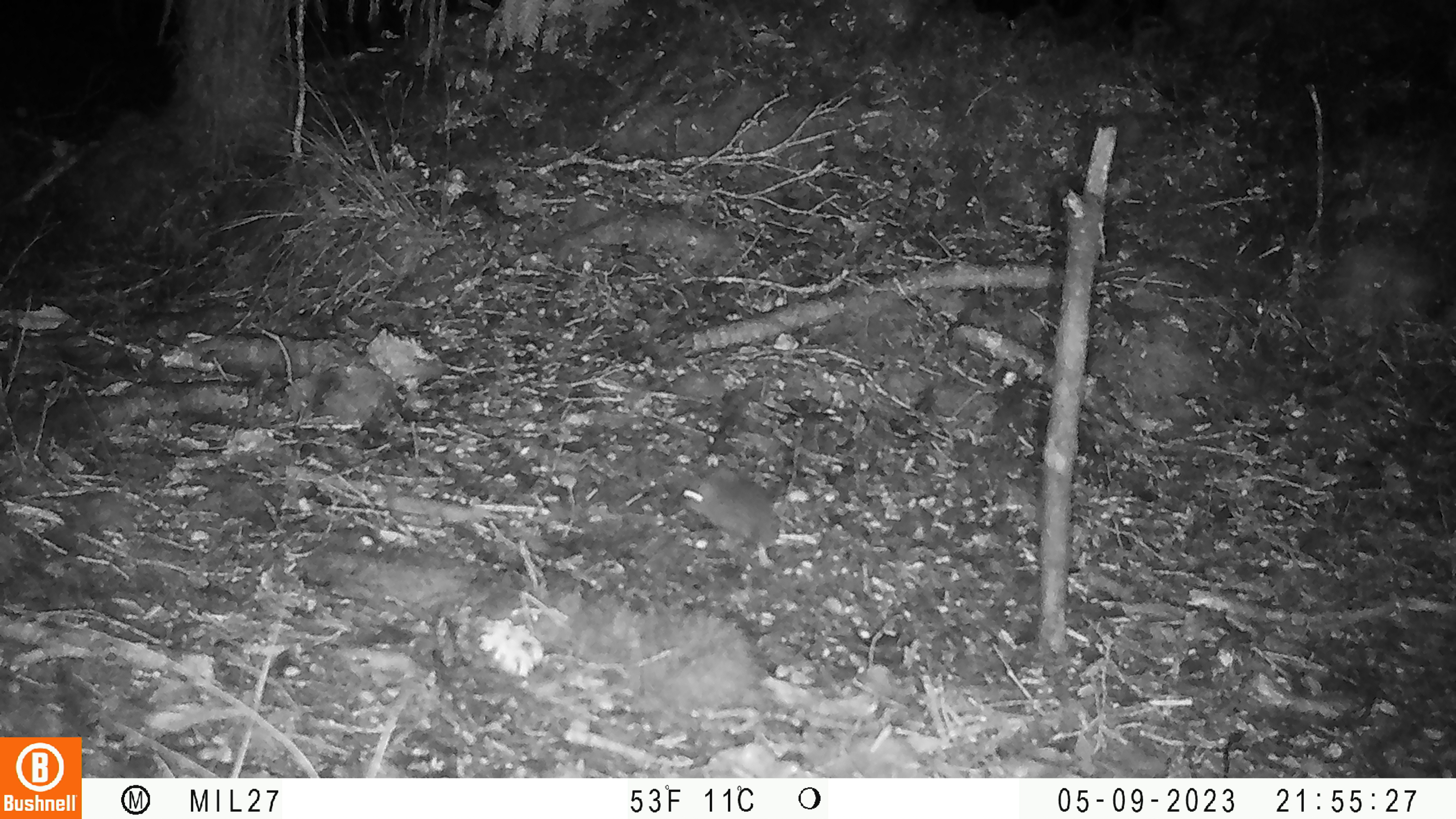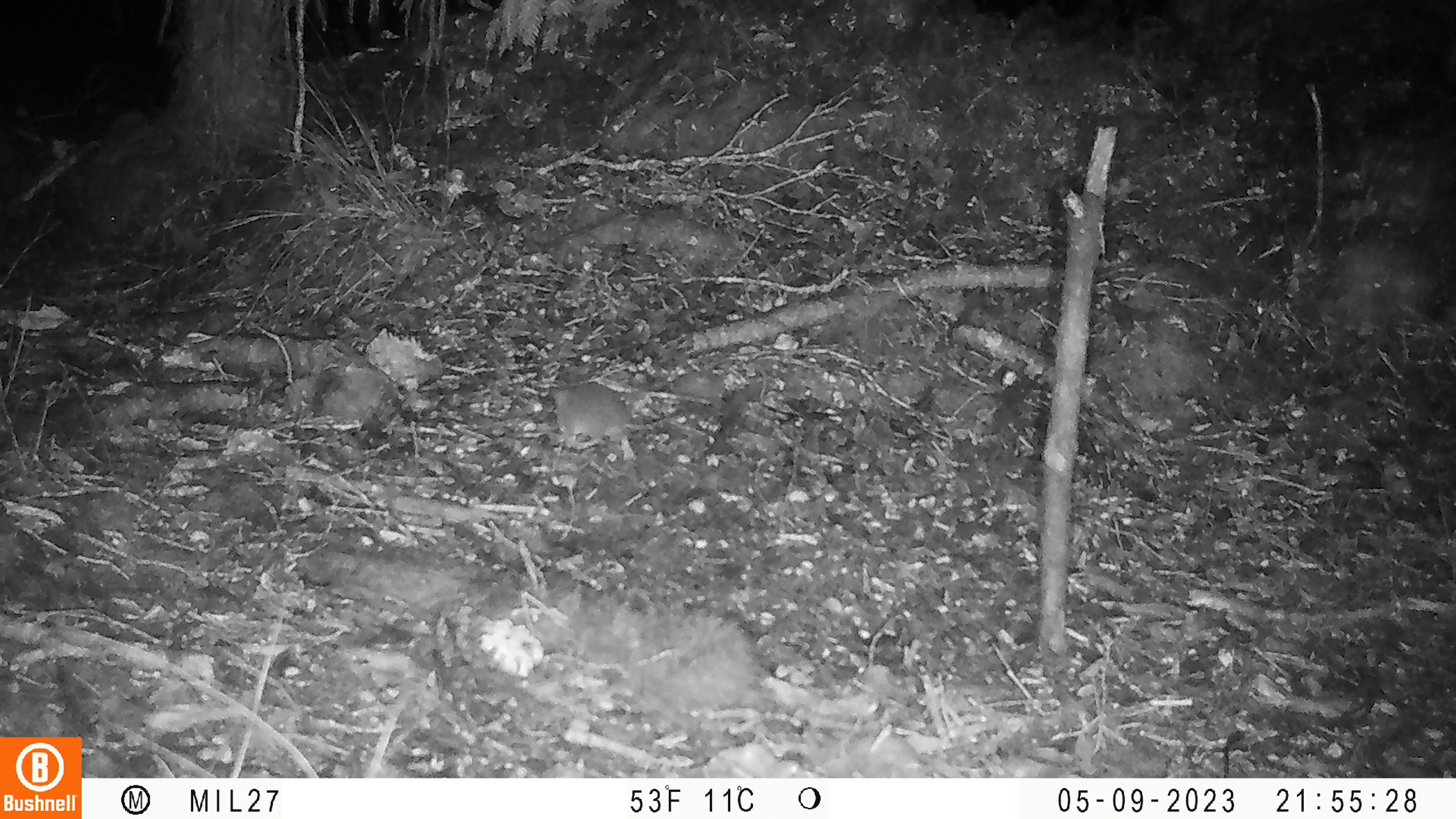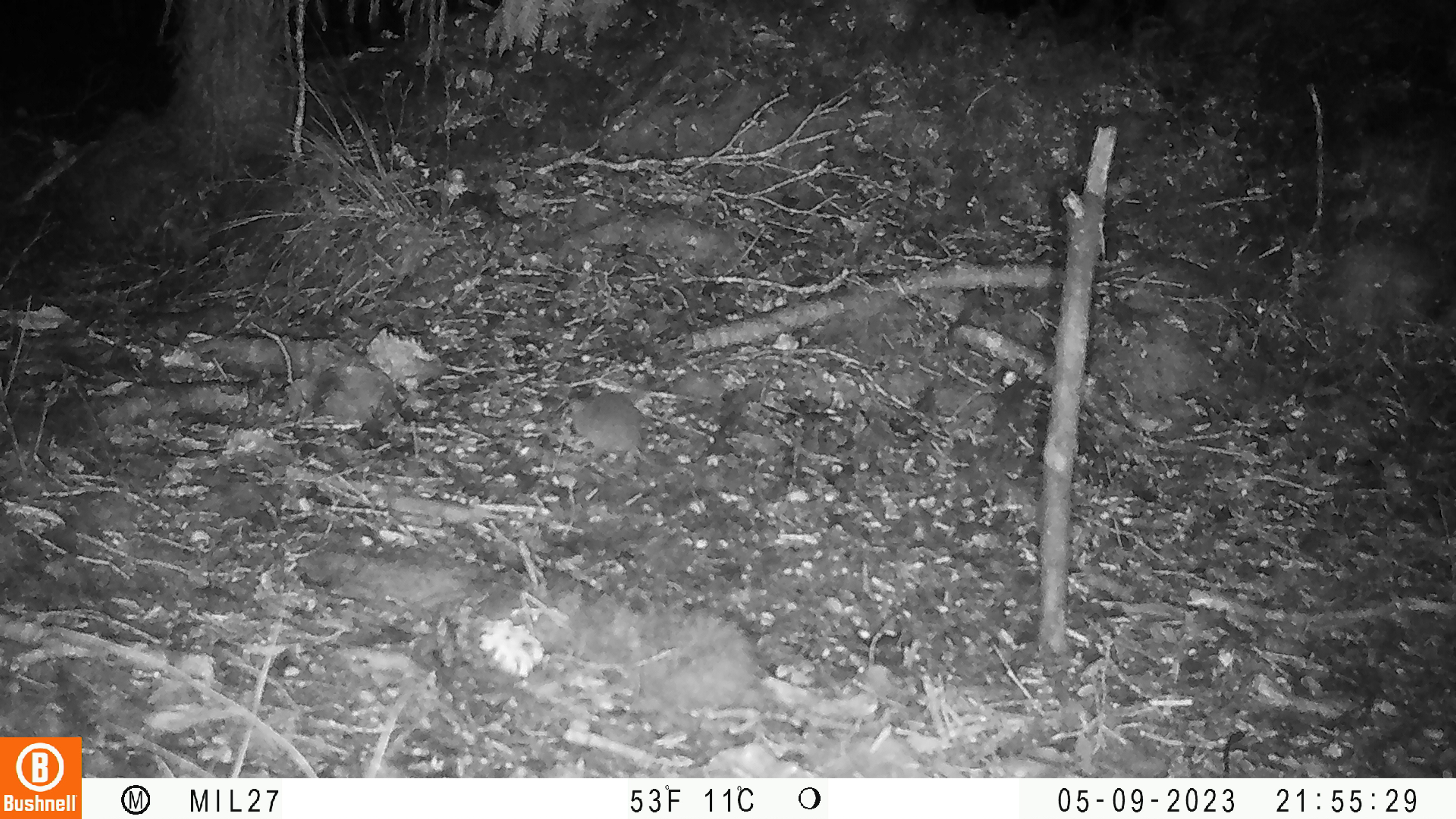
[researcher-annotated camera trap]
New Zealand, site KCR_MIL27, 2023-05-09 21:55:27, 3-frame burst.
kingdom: Animalia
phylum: Chordata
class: Mammalia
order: Rodentia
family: Muridae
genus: Mus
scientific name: Mus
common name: mouse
Mouse (Mus).